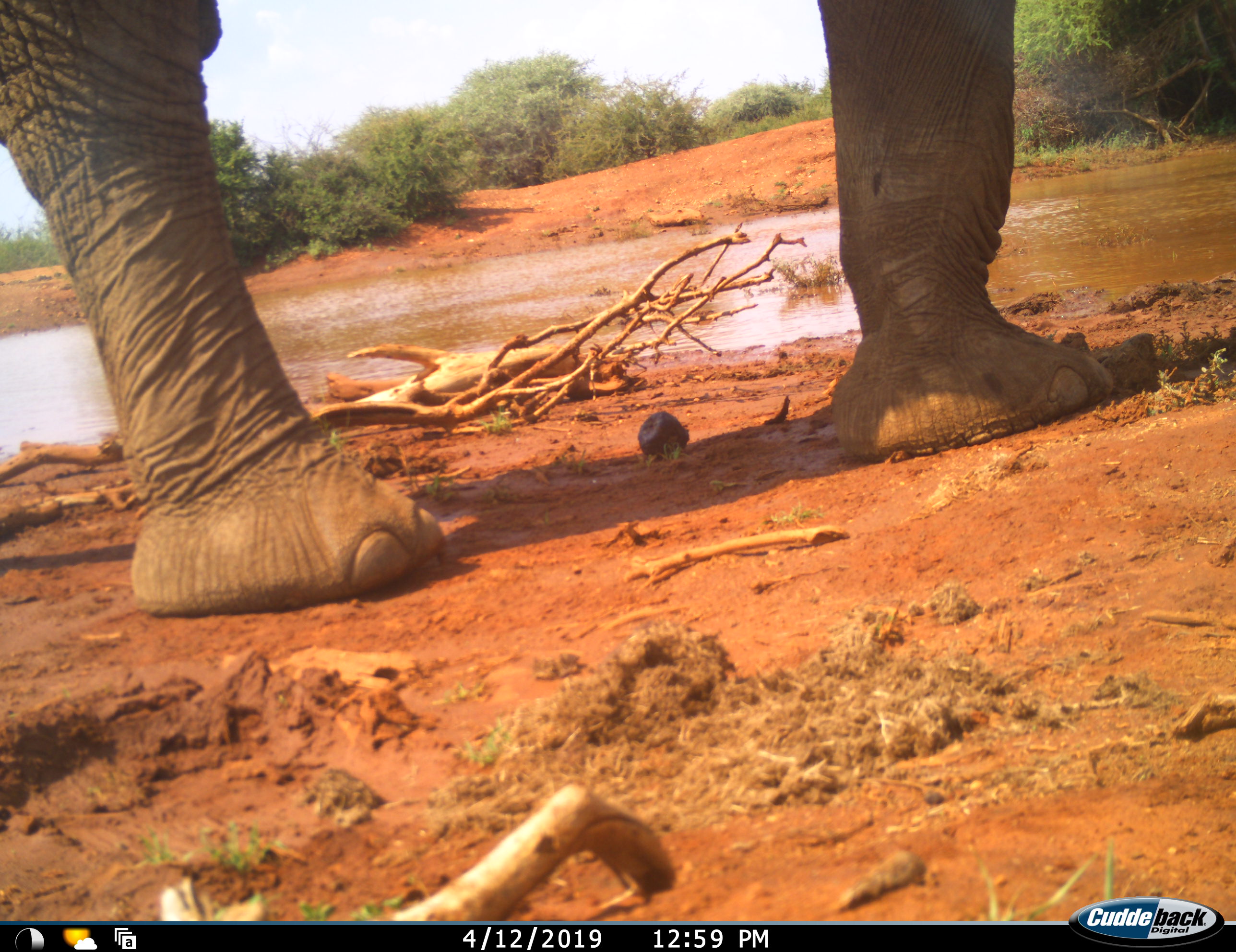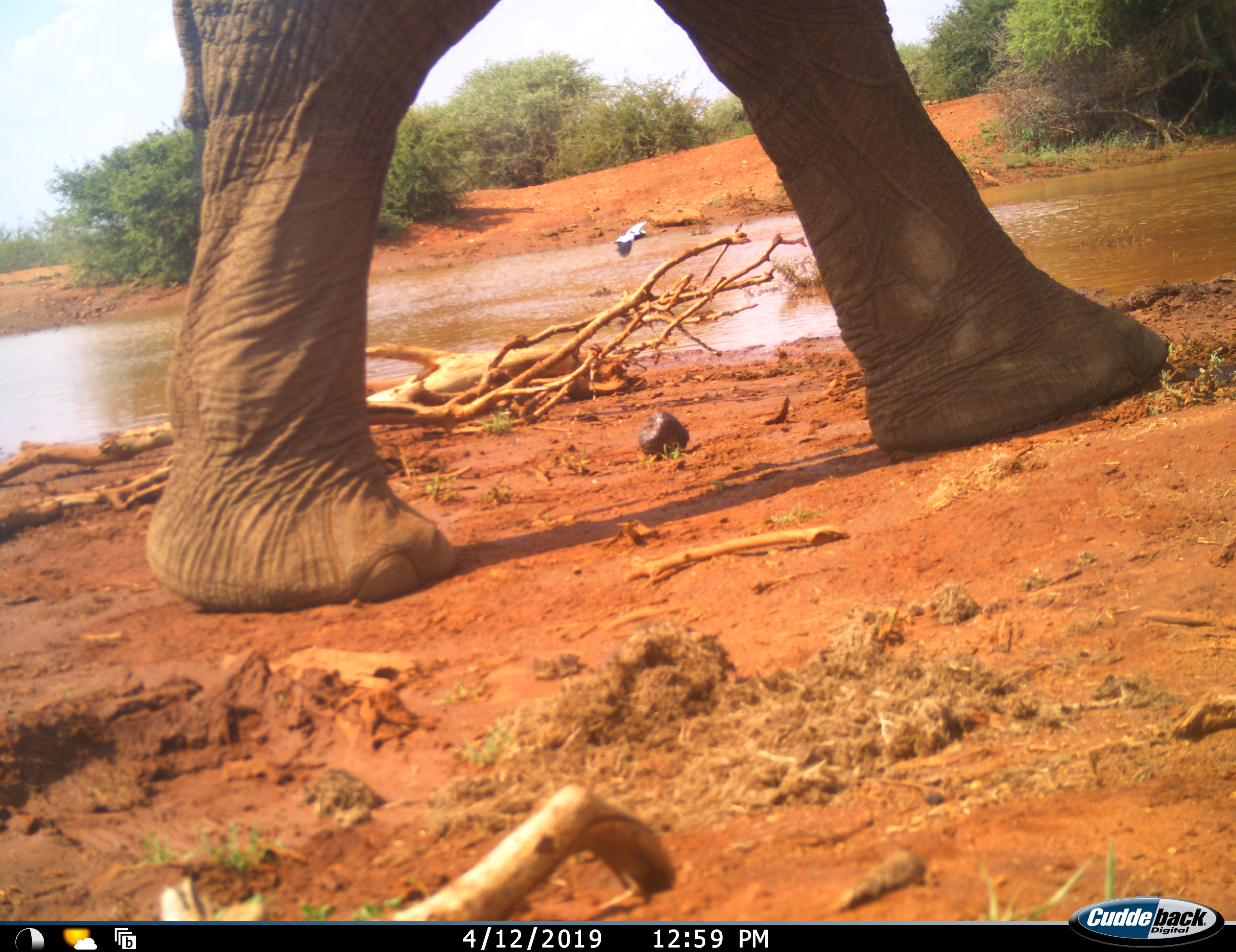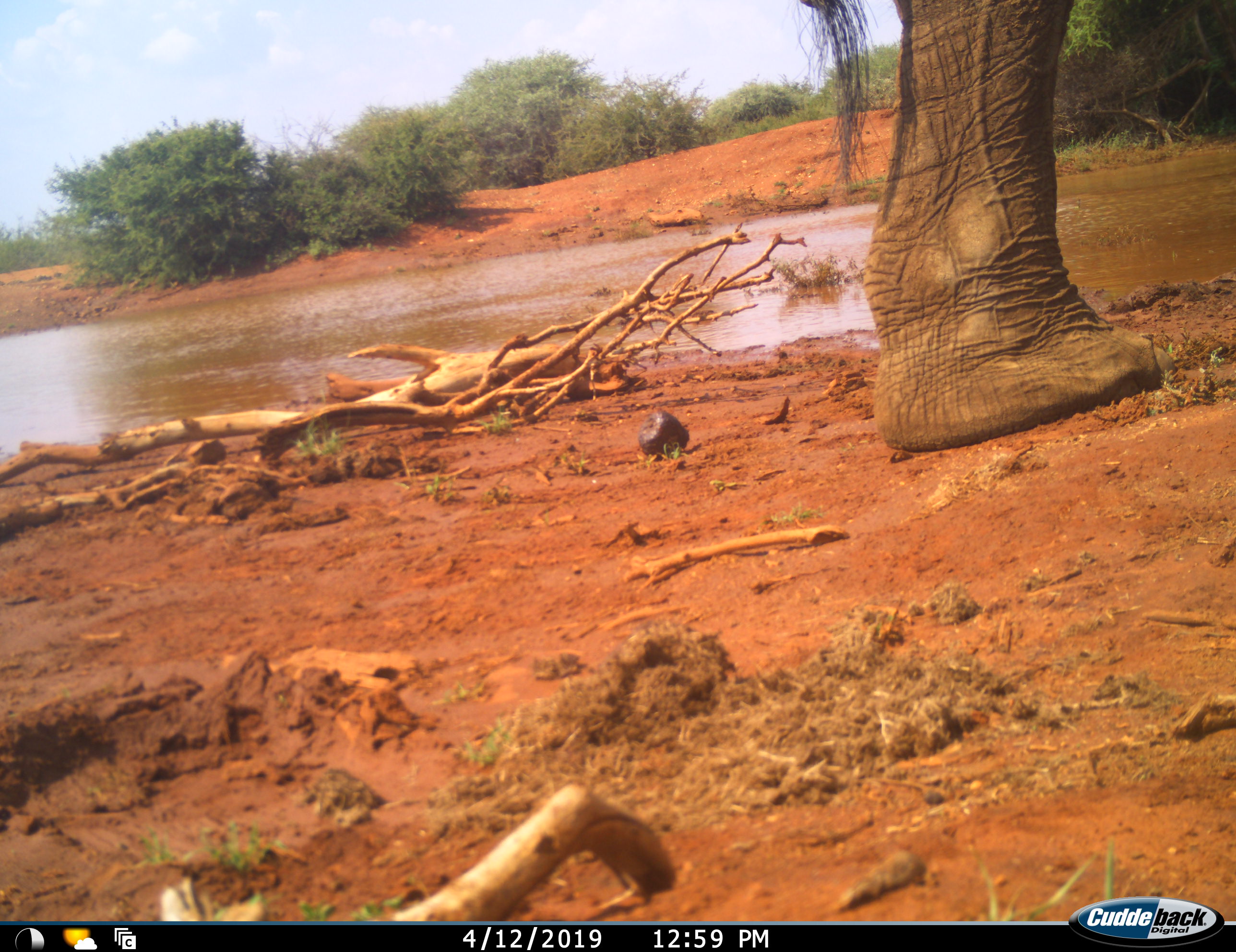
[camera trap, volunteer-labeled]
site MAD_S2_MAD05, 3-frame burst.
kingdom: Animalia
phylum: Chordata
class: Mammalia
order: Proboscidea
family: Elephantidae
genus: Loxodonta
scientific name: Loxodonta africana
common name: african bush elephant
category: elephant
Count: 1.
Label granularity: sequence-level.